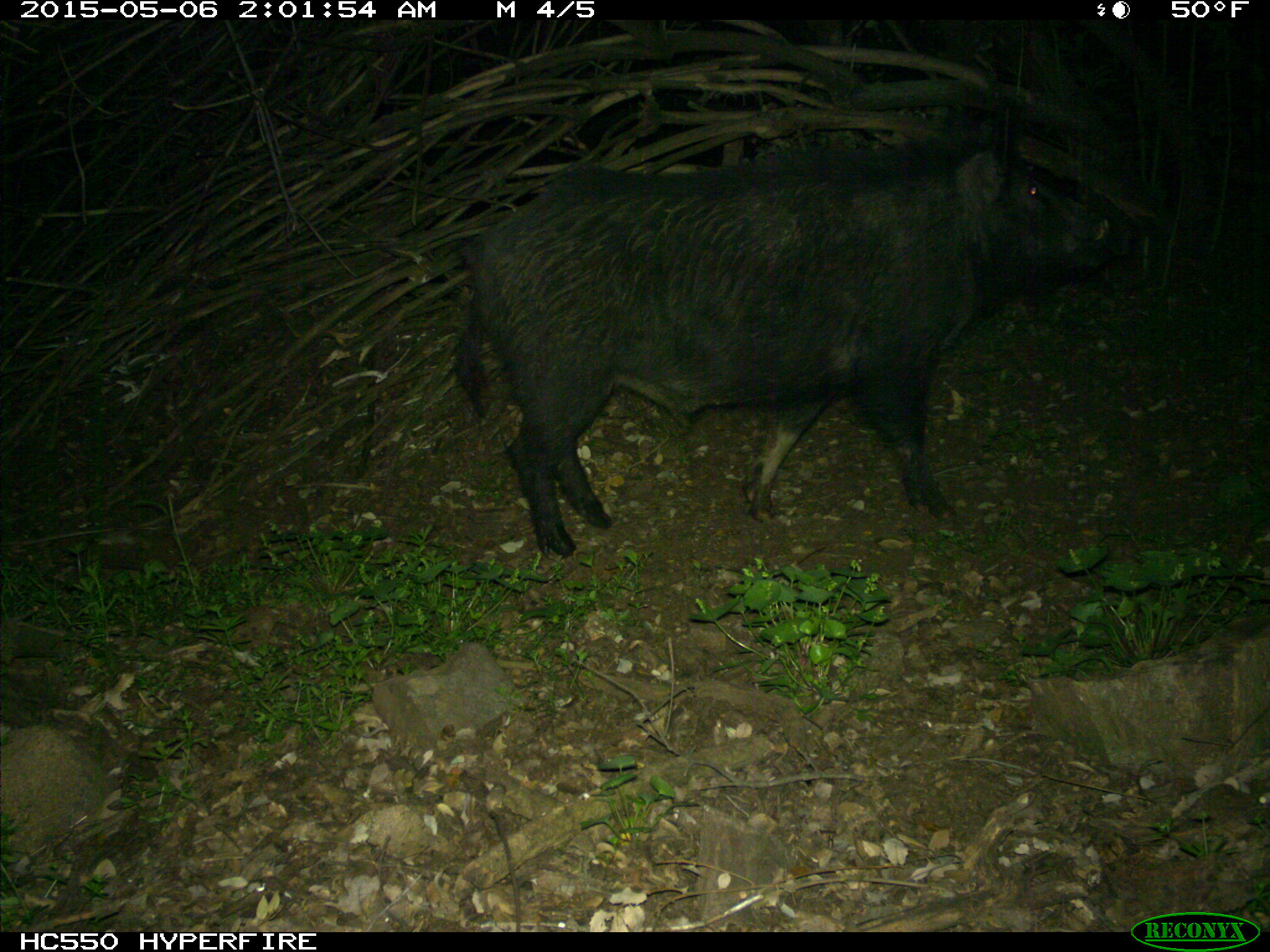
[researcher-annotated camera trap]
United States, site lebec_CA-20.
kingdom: Animalia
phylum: Chordata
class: Mammalia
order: Artiodactyla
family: Suidae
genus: Sus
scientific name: Sus scrofa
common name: wild boar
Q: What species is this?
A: Sus scrofa (wild boar).